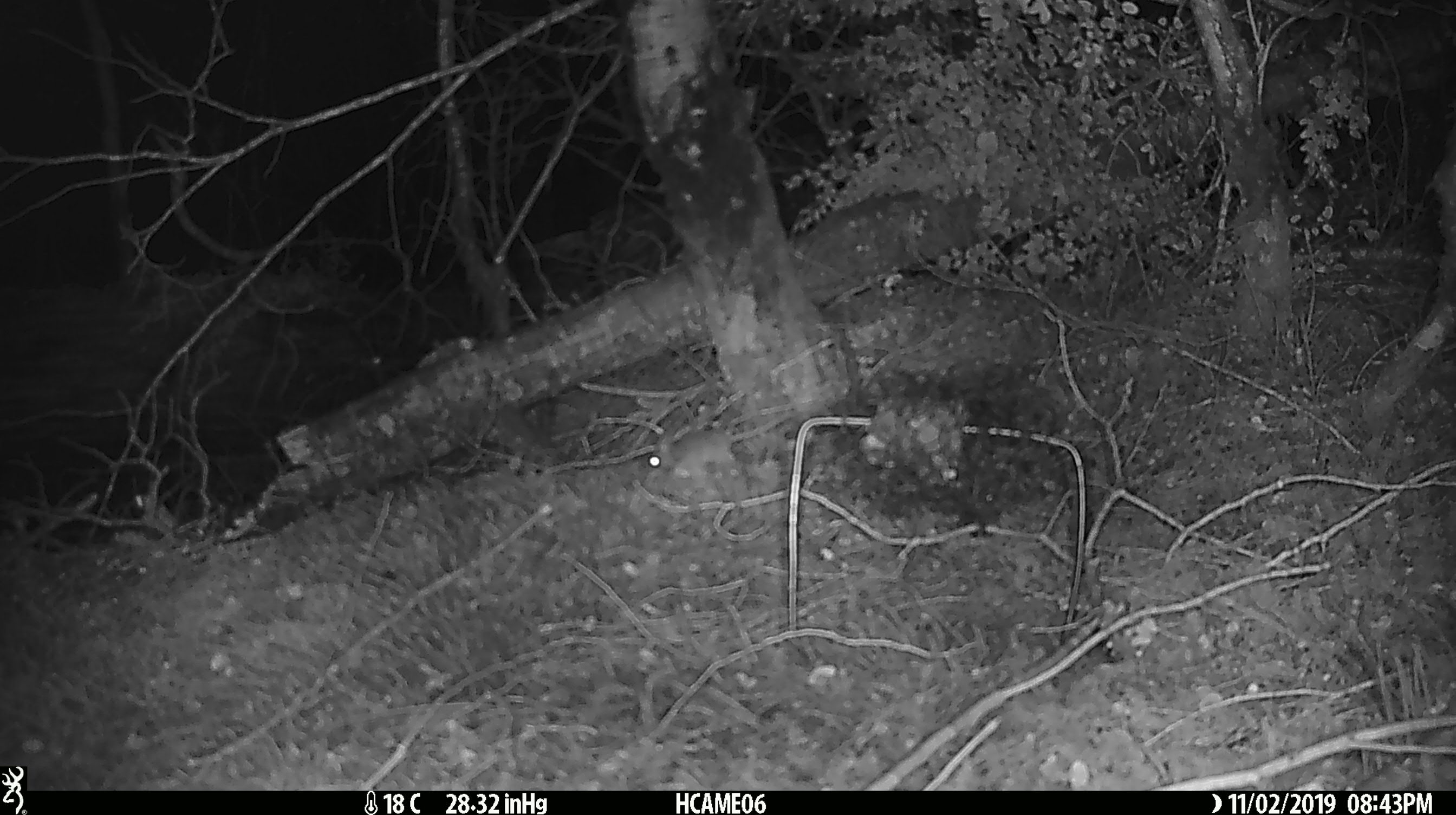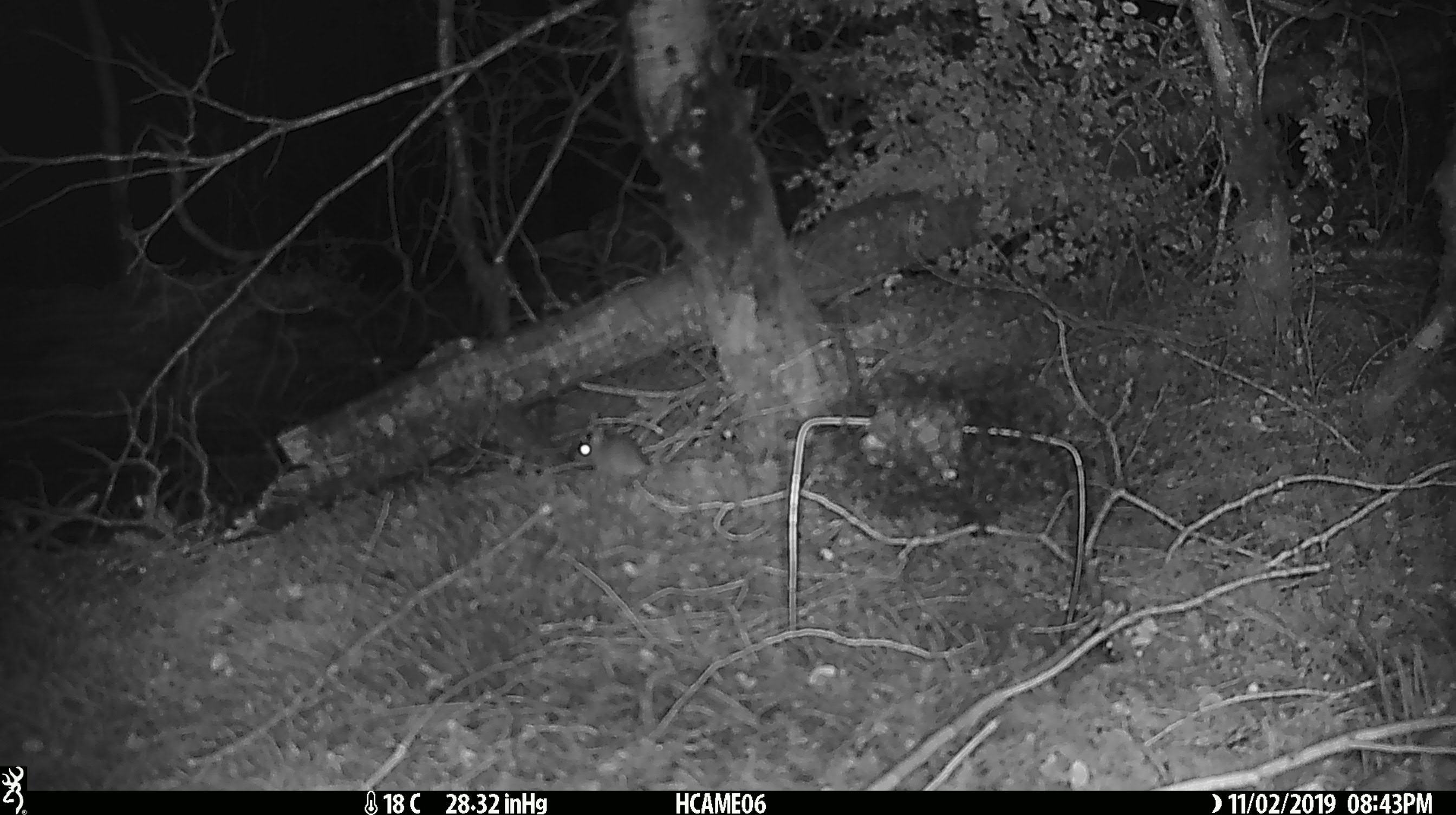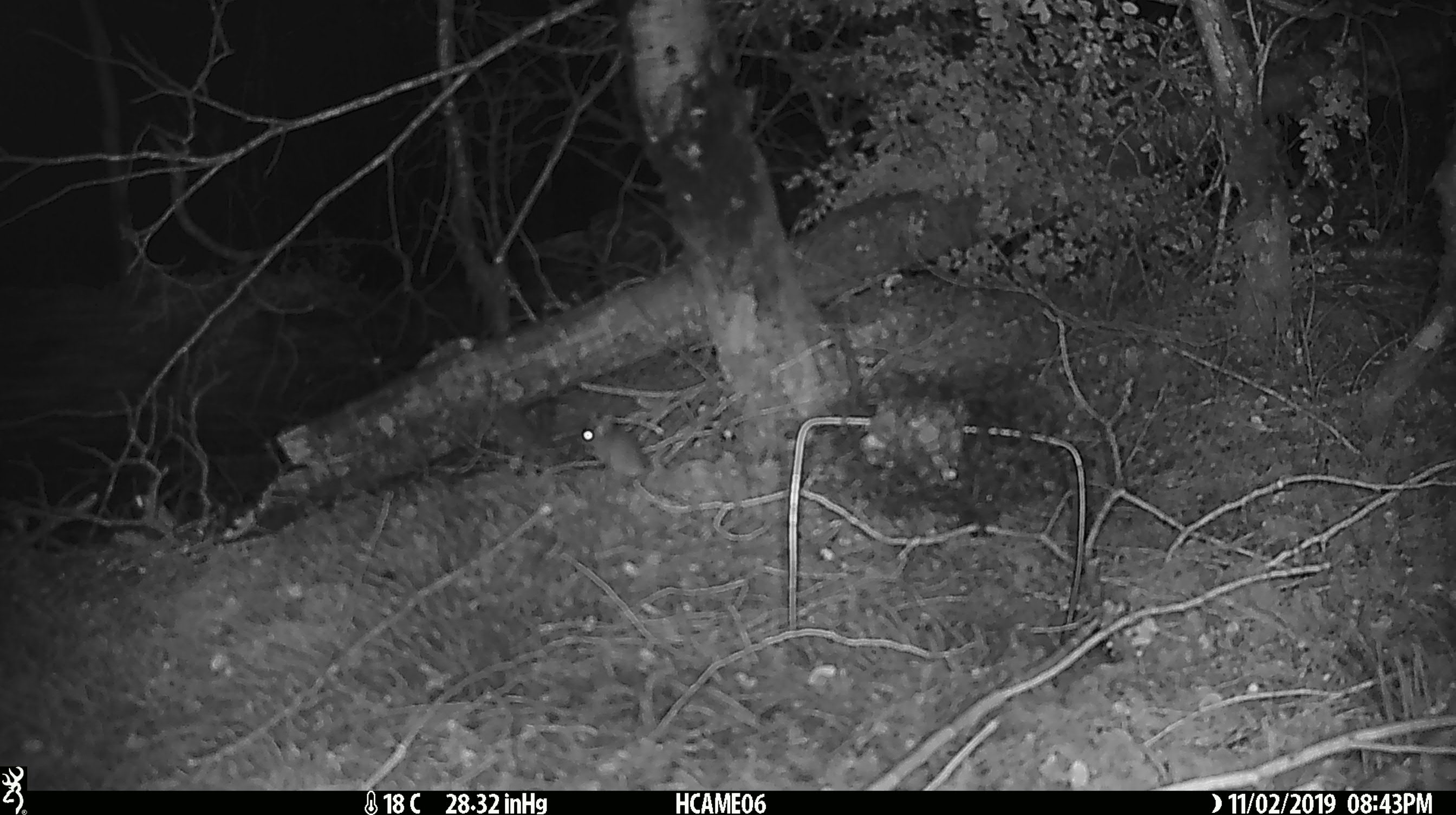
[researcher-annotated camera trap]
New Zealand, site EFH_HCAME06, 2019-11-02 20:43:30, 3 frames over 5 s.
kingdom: Animalia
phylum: Chordata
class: Mammalia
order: Rodentia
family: Muridae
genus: Mus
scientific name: Mus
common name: mouse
Mouse (Mus).